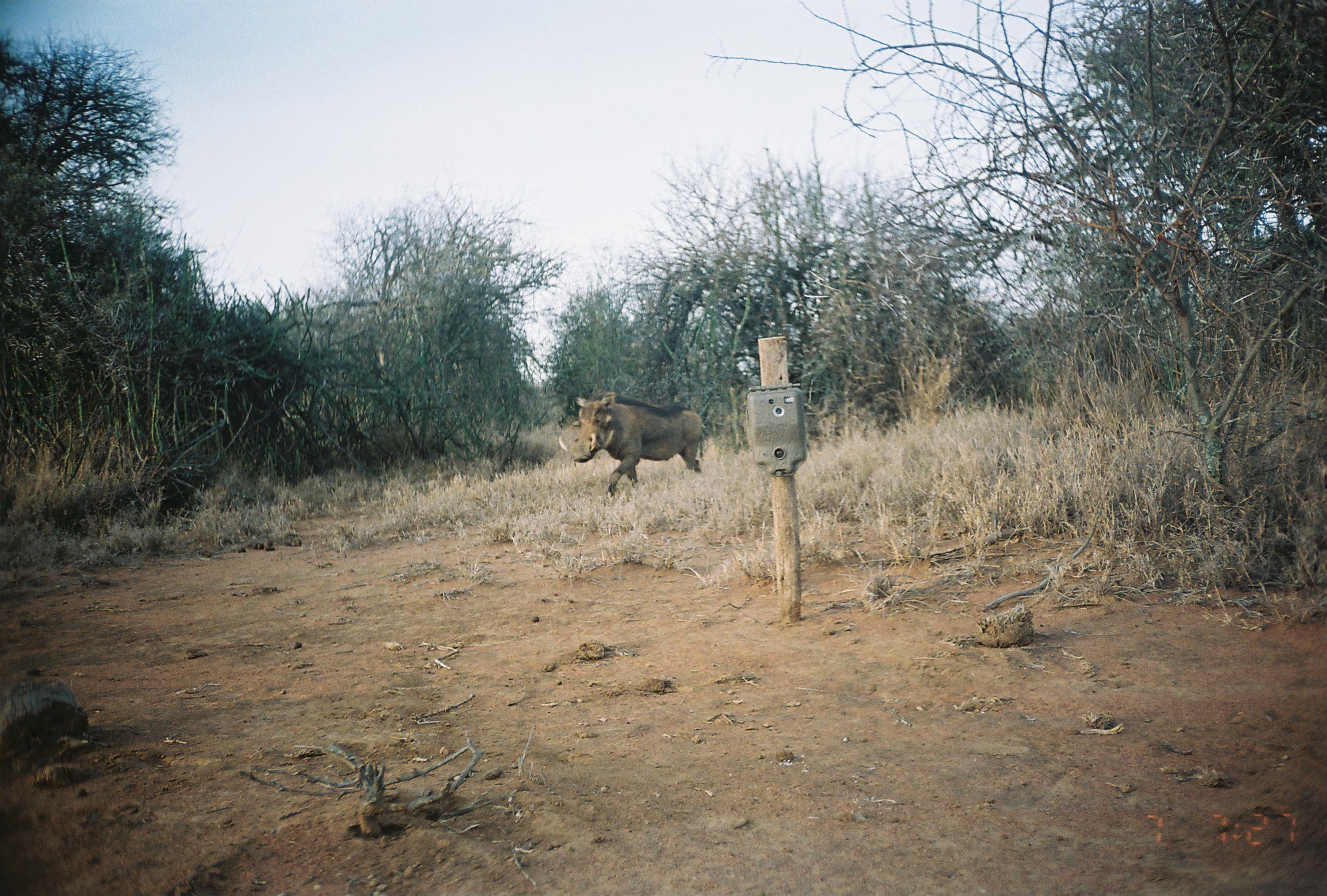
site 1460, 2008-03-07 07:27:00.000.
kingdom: Animalia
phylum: Chordata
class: Mammalia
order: Artiodactyla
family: Suidae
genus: Phacochoerus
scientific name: Phacochoerus africanus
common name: common warthog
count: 1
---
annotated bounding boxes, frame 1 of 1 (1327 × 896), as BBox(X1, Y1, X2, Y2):
phacochoerus africanus: BBox(558, 392, 703, 499)